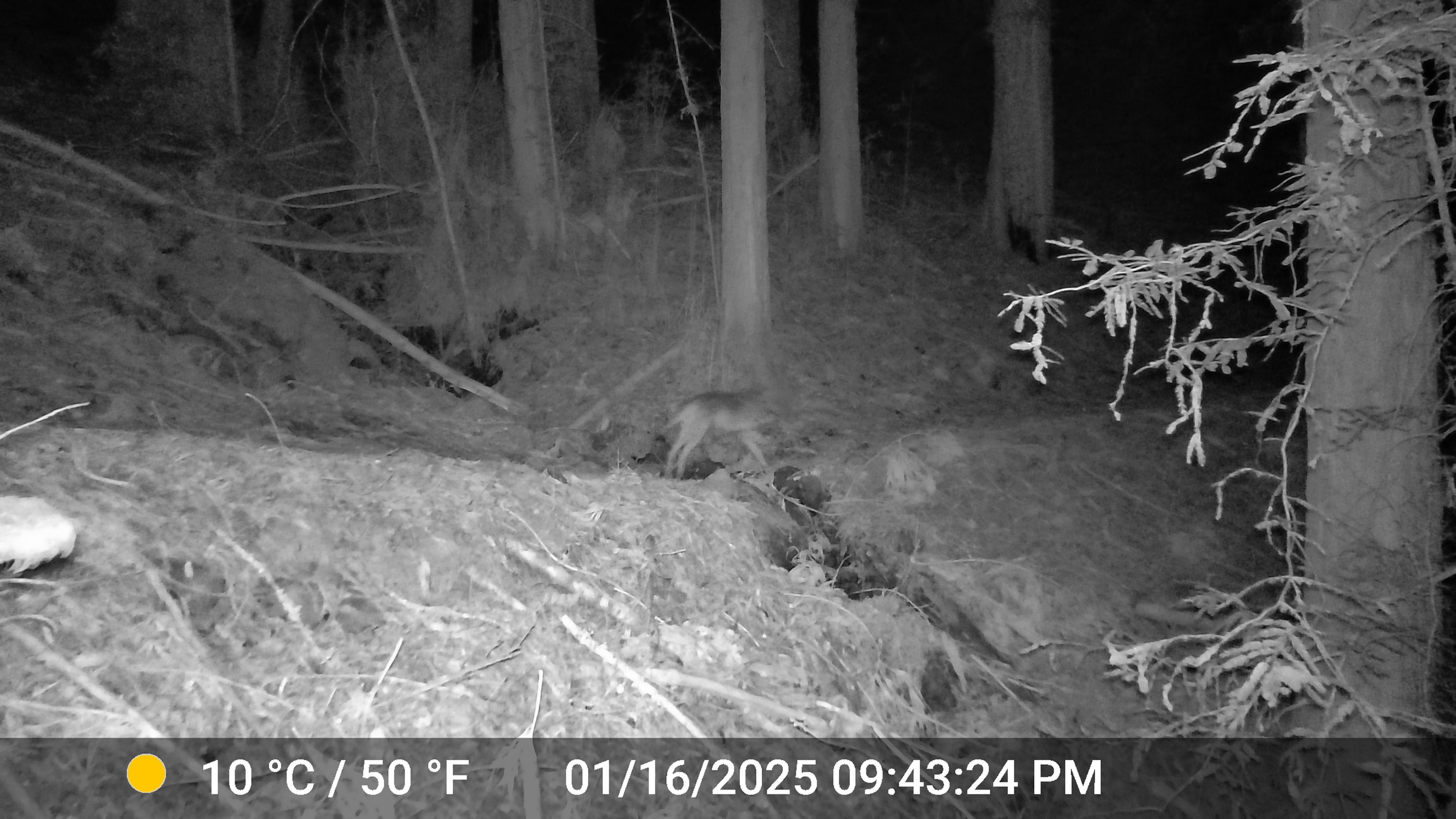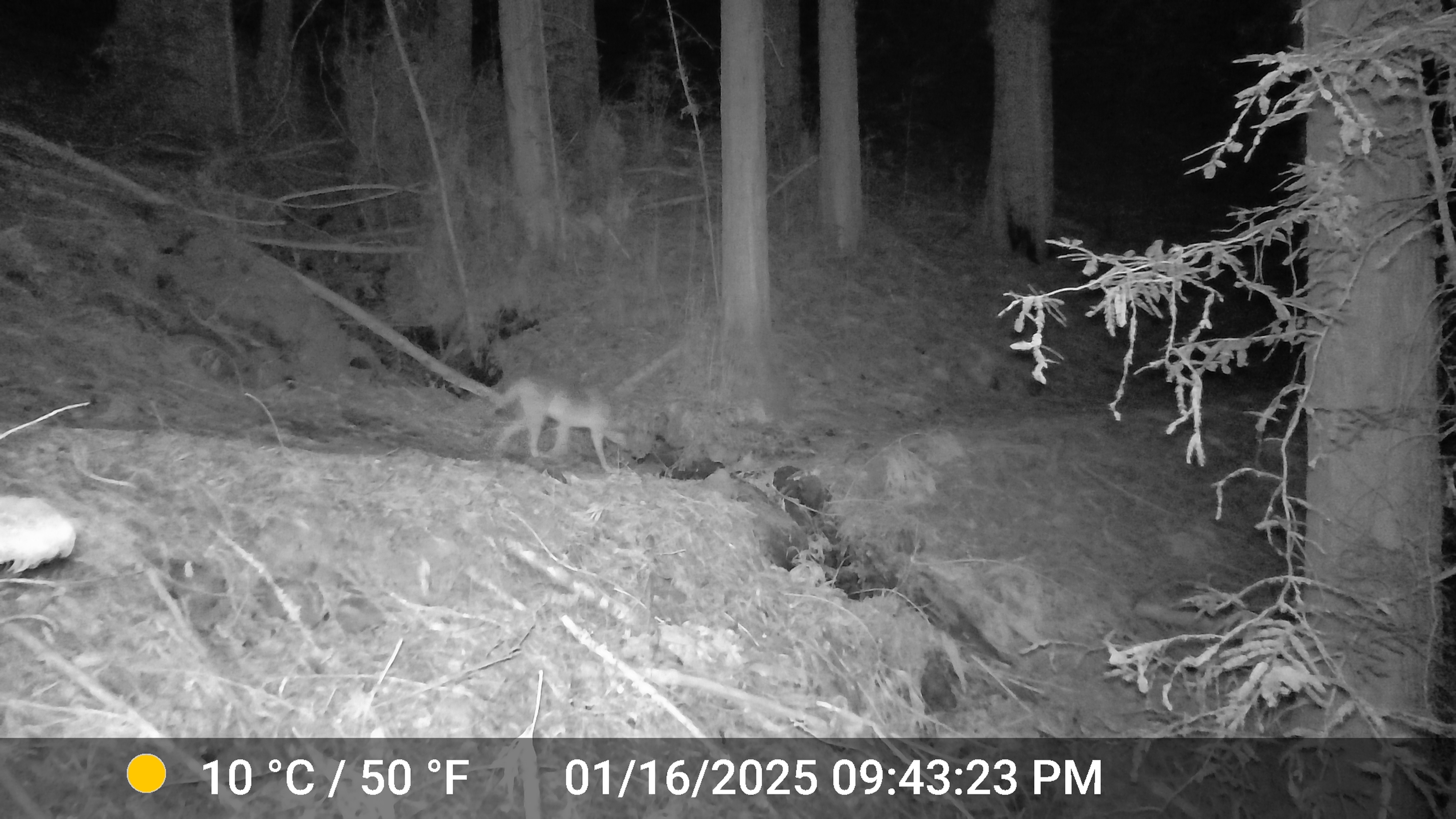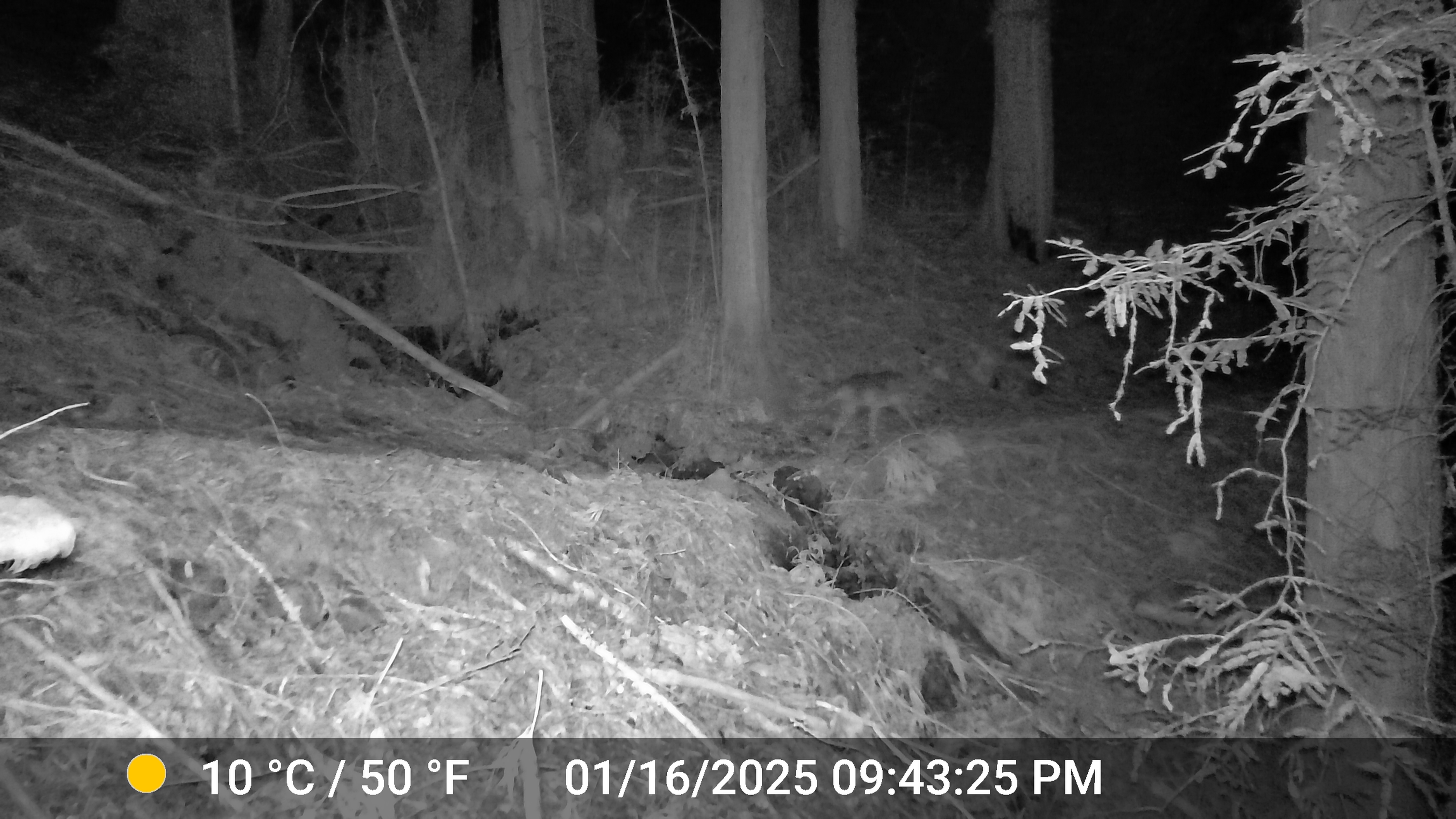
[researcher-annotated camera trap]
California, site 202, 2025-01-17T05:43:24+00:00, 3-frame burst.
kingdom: Animalia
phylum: Chordata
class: Mammalia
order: Carnivora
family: Canidae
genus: Canis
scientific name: Canis latrans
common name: coyote